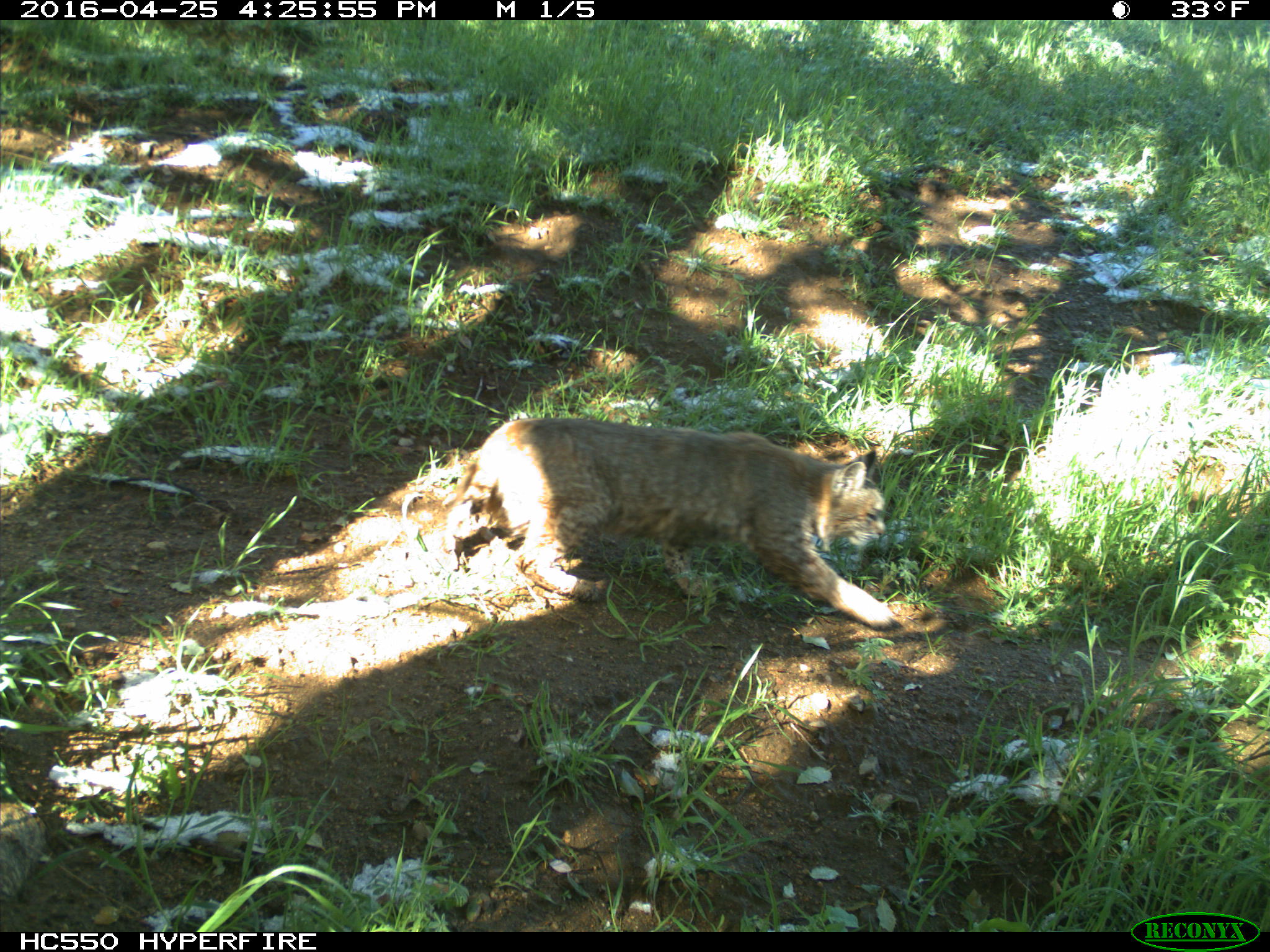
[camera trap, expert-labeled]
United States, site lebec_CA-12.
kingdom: Animalia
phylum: Chordata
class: Mammalia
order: Carnivora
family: Felidae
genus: Lynx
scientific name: Lynx rufus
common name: bobcat